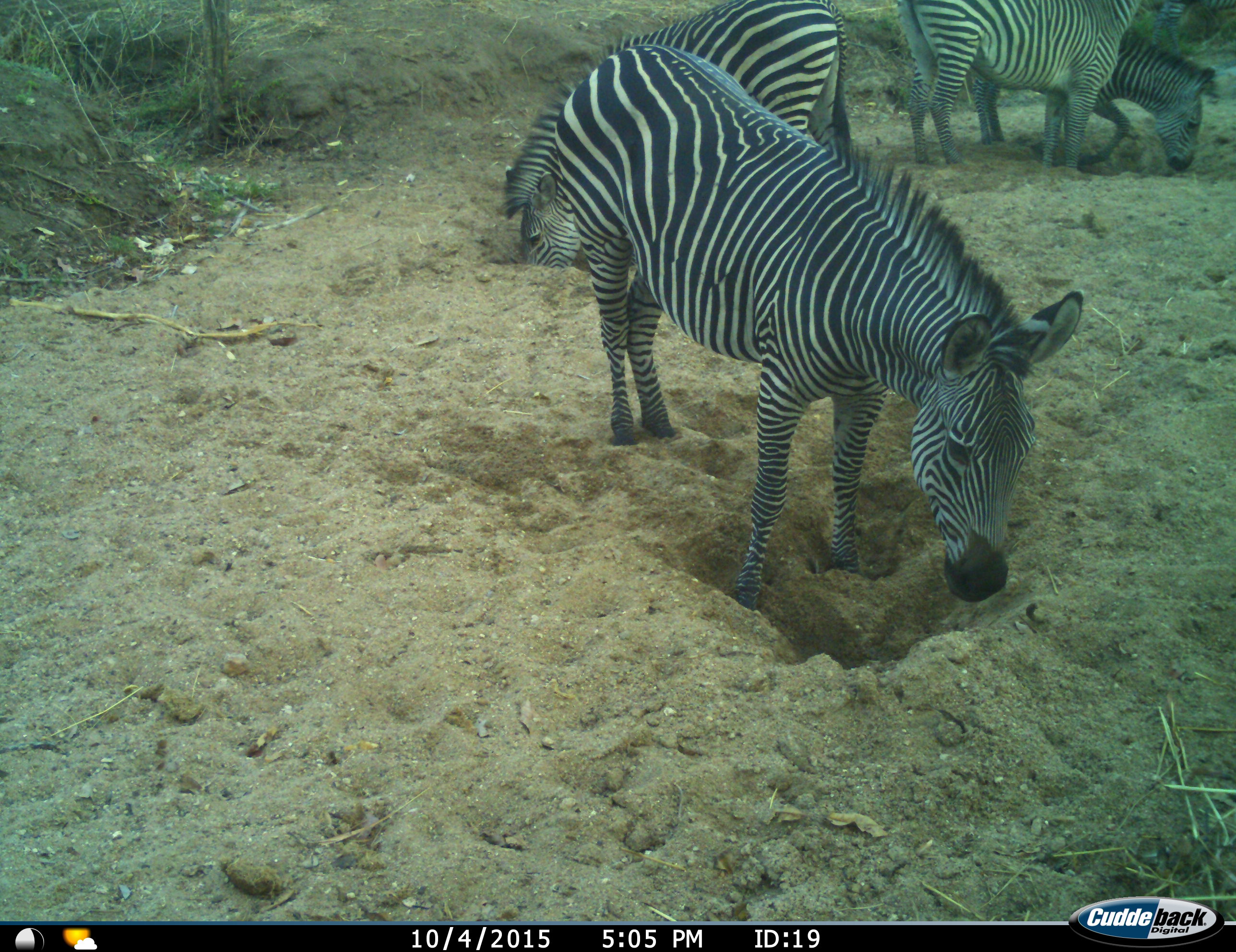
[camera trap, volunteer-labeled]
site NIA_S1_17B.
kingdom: Animalia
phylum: Chordata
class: Mammalia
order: Perissodactyla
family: Equidae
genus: Equus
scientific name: Equus quagga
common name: plains zebra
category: zebraplains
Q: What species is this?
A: Zebraplains (plains zebra) (Equus quagga).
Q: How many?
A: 4.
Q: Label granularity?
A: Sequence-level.